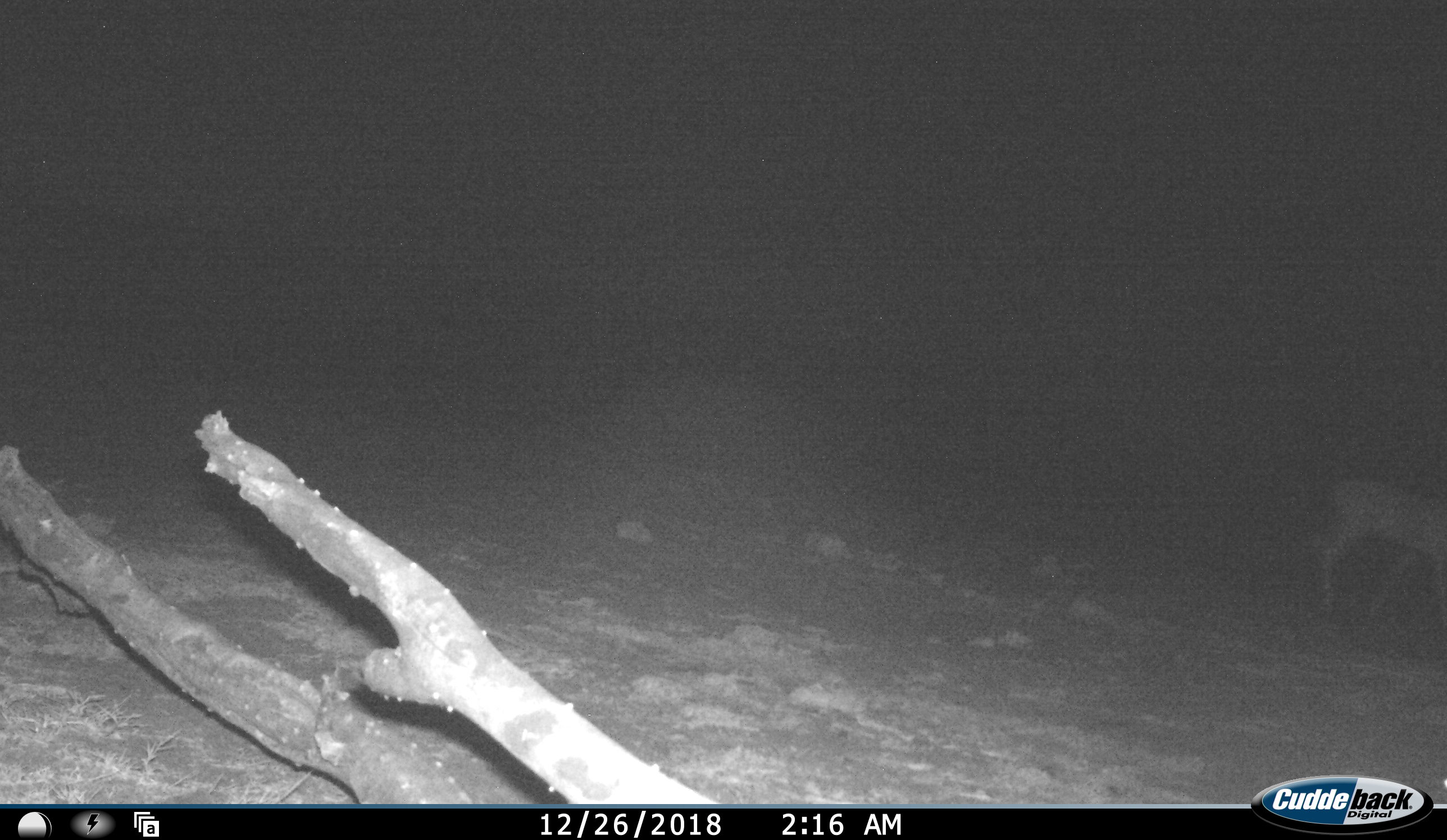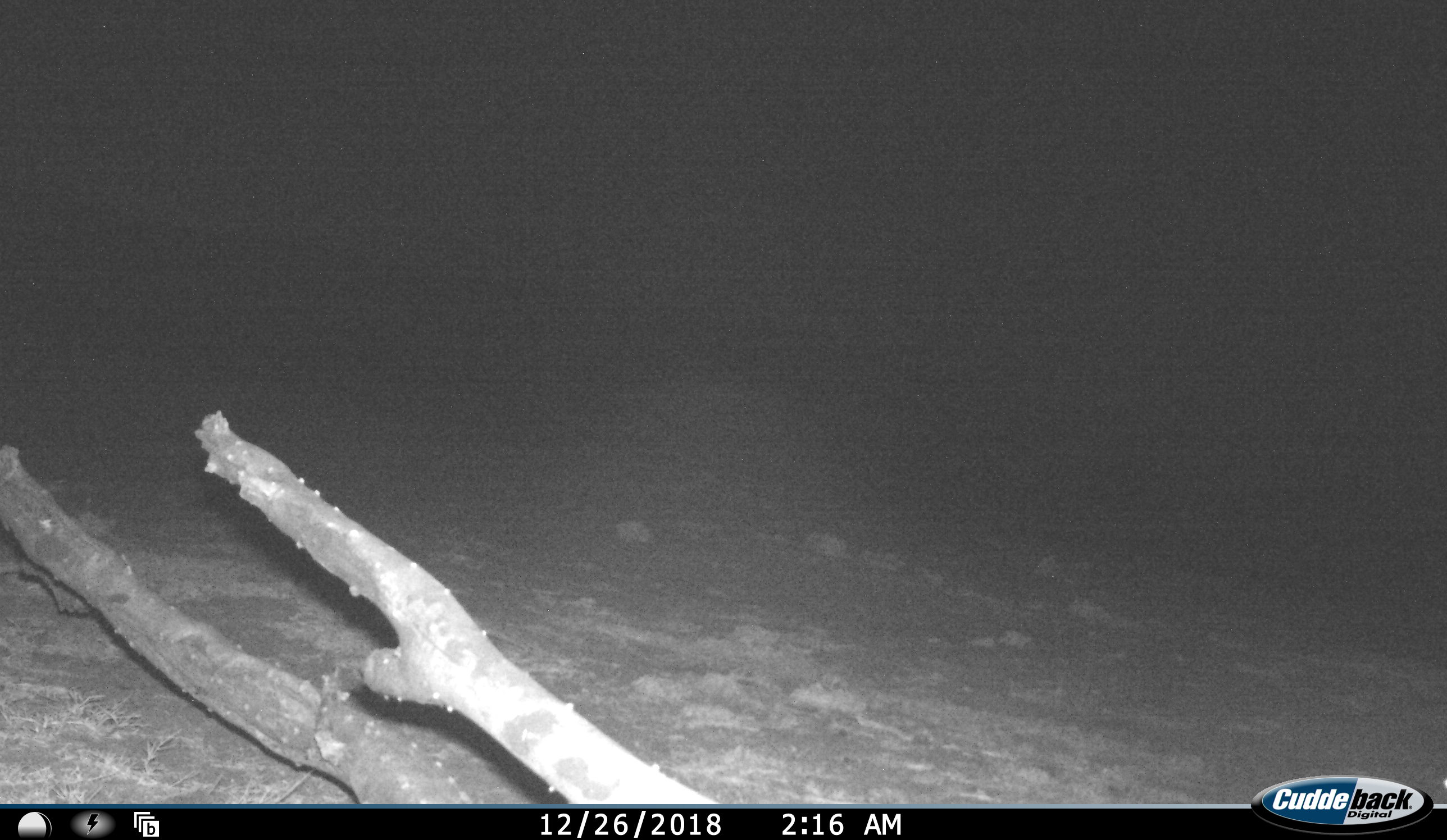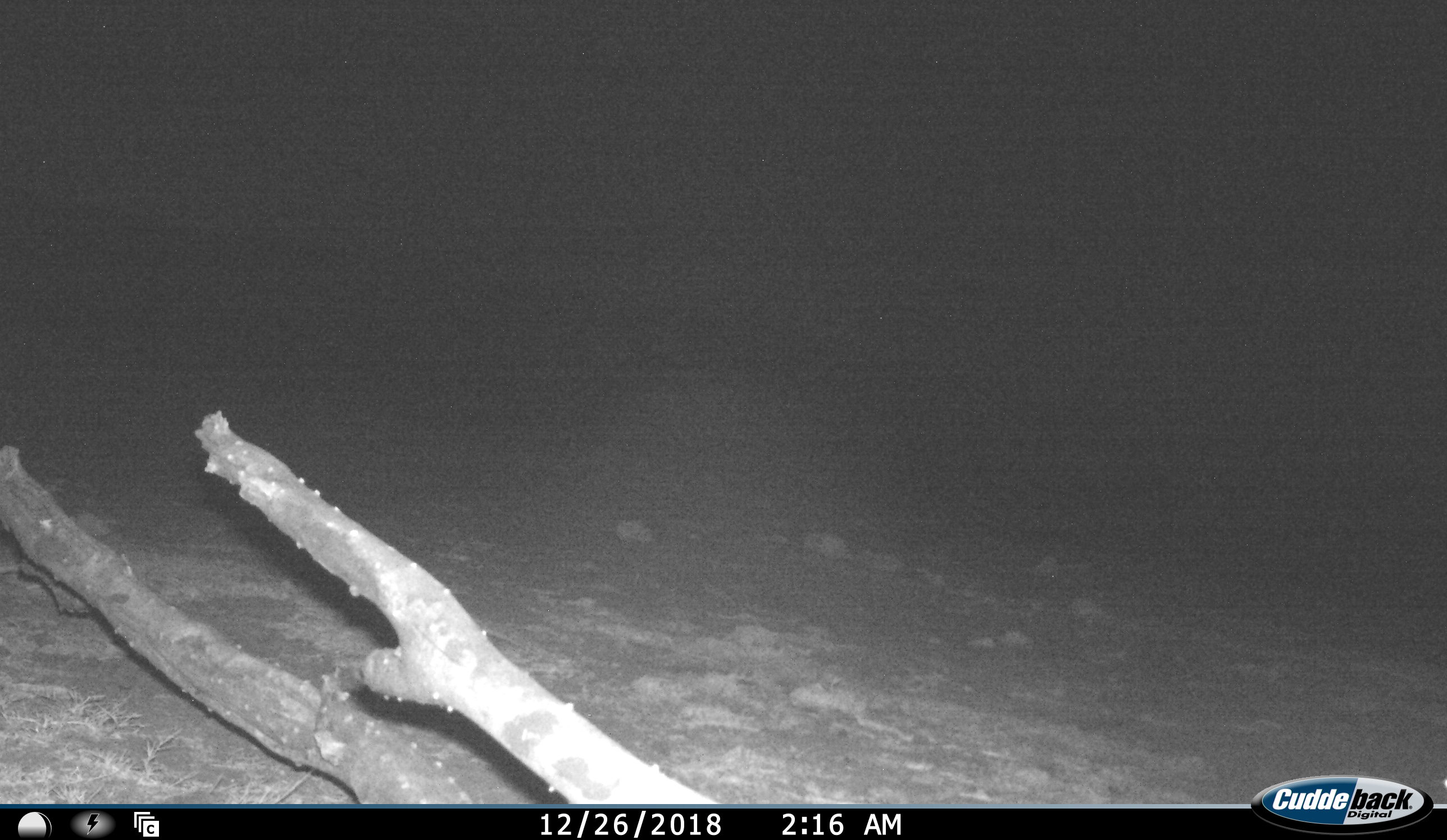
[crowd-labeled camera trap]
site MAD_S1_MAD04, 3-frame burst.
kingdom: Animalia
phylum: Chordata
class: Mammalia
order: Artiodactyla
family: Bovidae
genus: Aepyceros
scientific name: Aepyceros melampus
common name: impala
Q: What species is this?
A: Impala (Aepyceros melampus).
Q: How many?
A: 1.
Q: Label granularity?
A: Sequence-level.